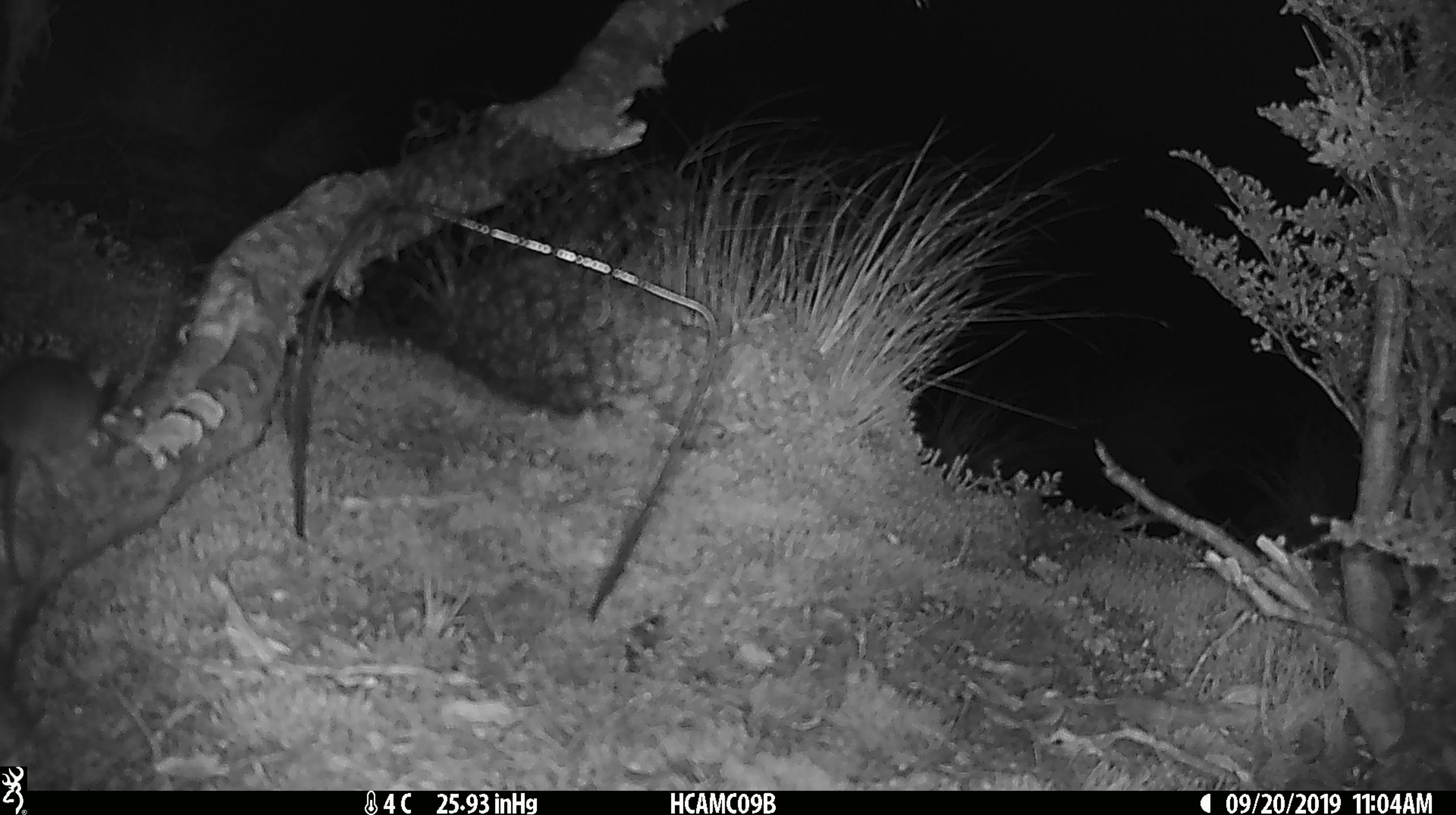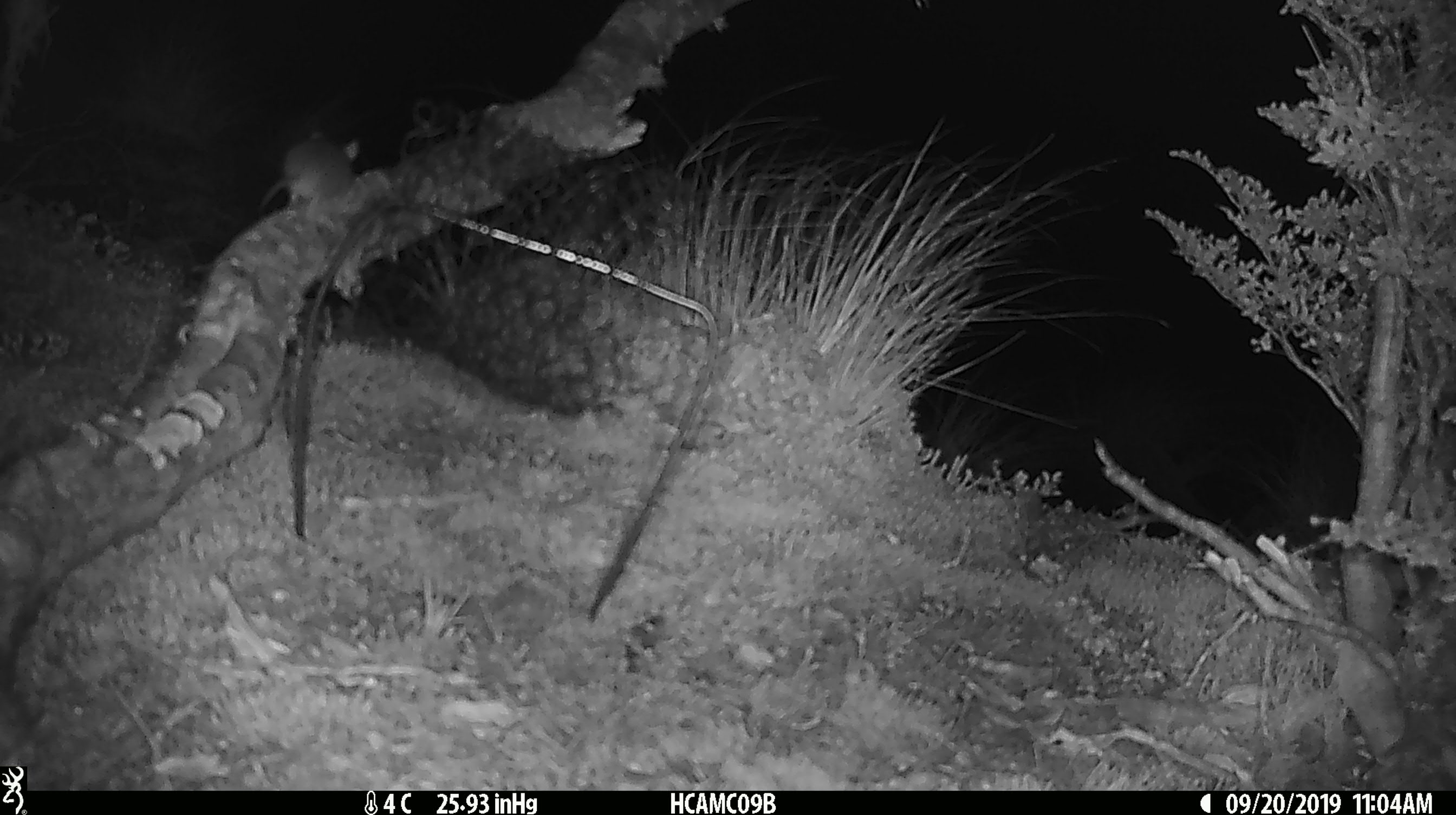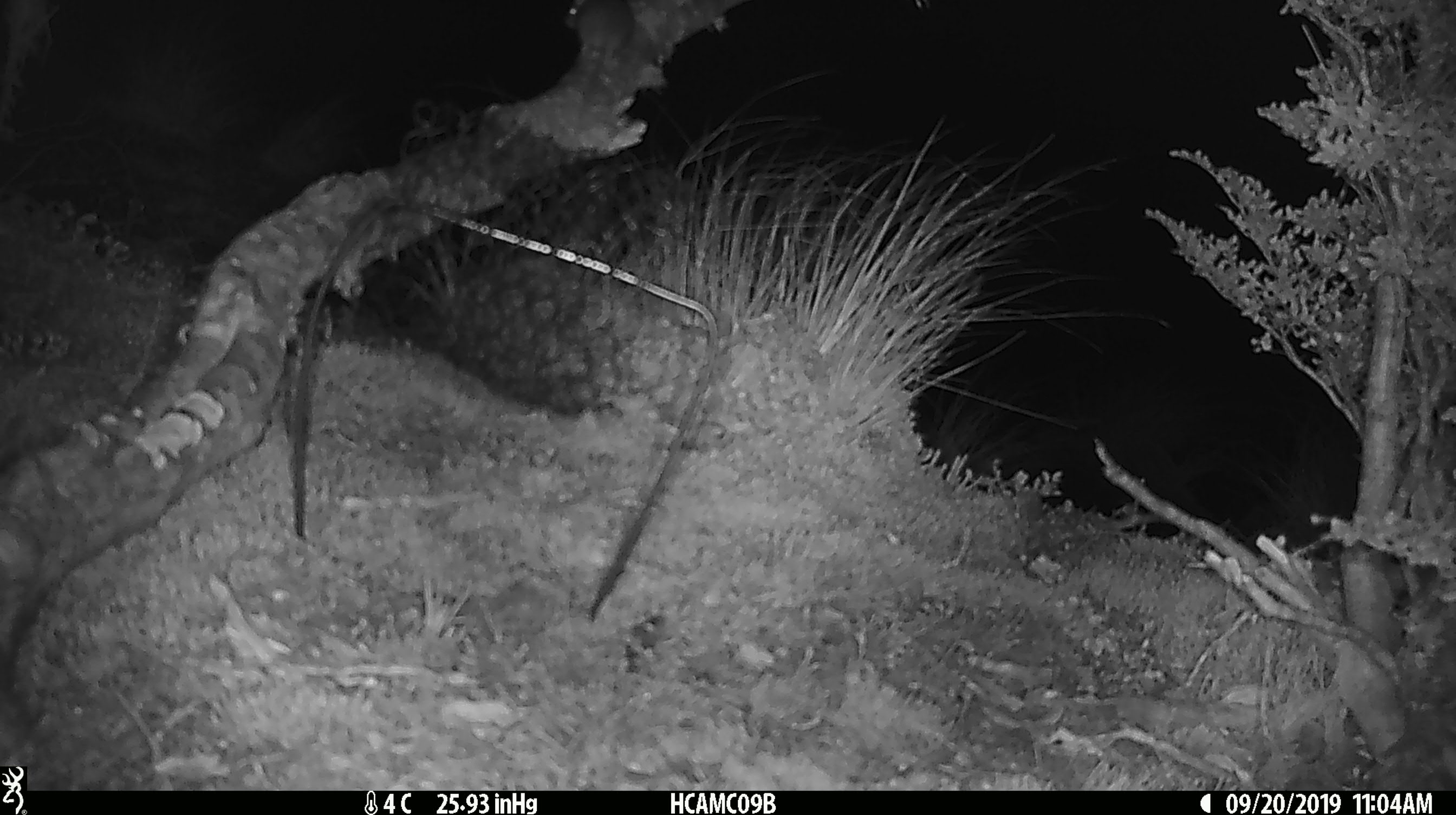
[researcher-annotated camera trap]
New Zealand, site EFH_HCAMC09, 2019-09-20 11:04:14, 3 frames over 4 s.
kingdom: Animalia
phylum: Chordata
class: Mammalia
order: Rodentia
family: Muridae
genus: Mus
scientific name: Mus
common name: mouse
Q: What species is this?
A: Mouse (Mus).